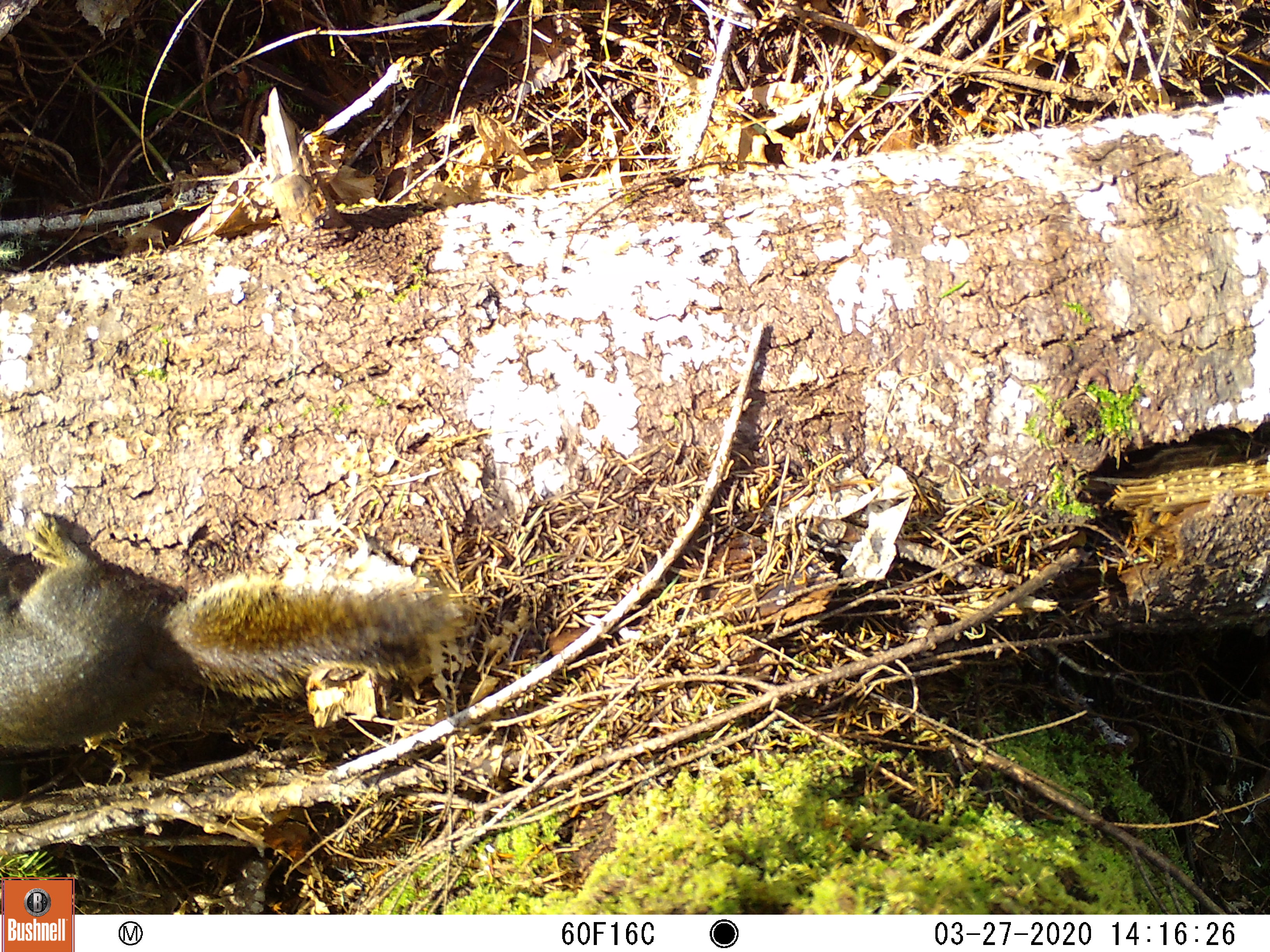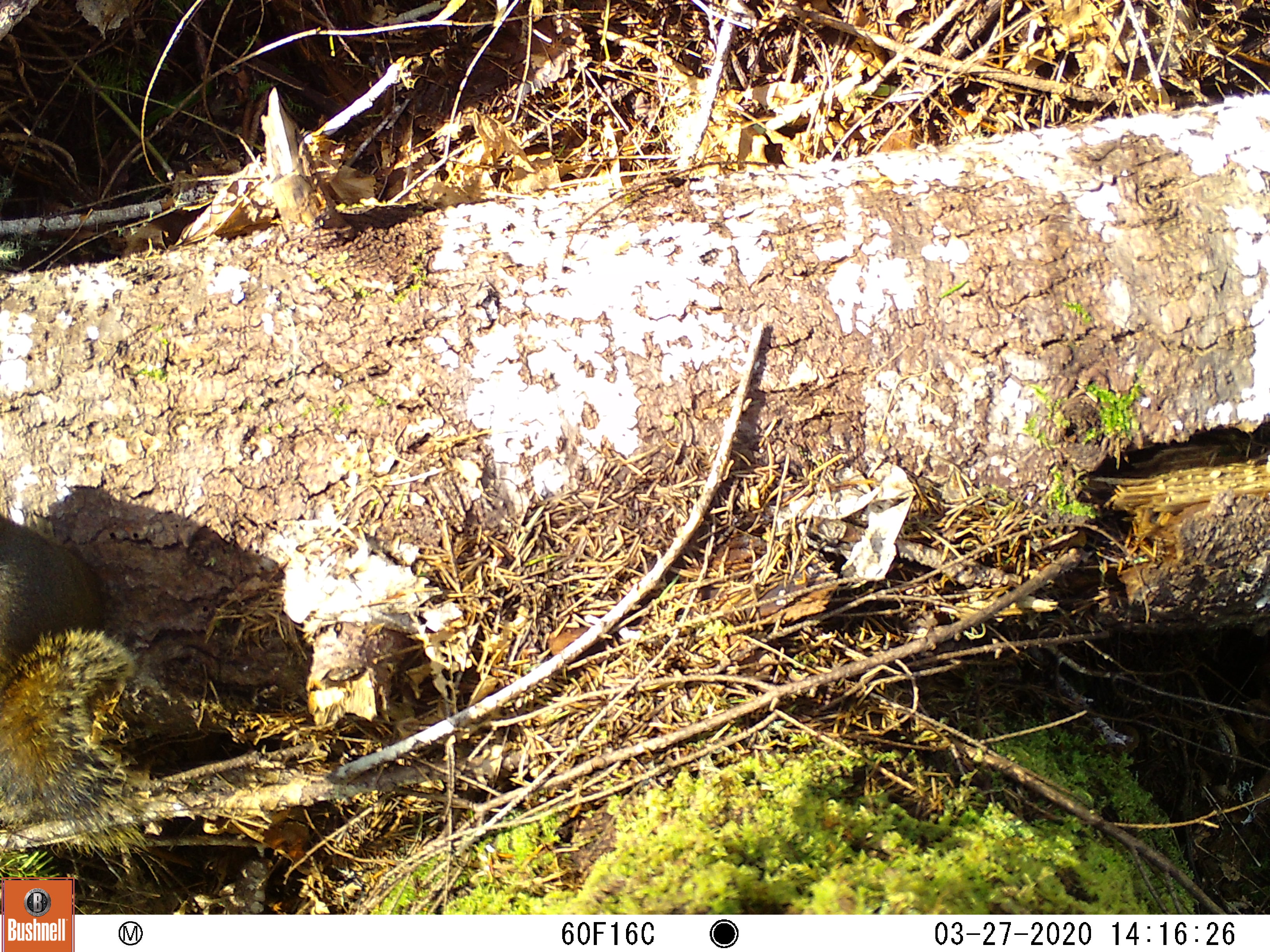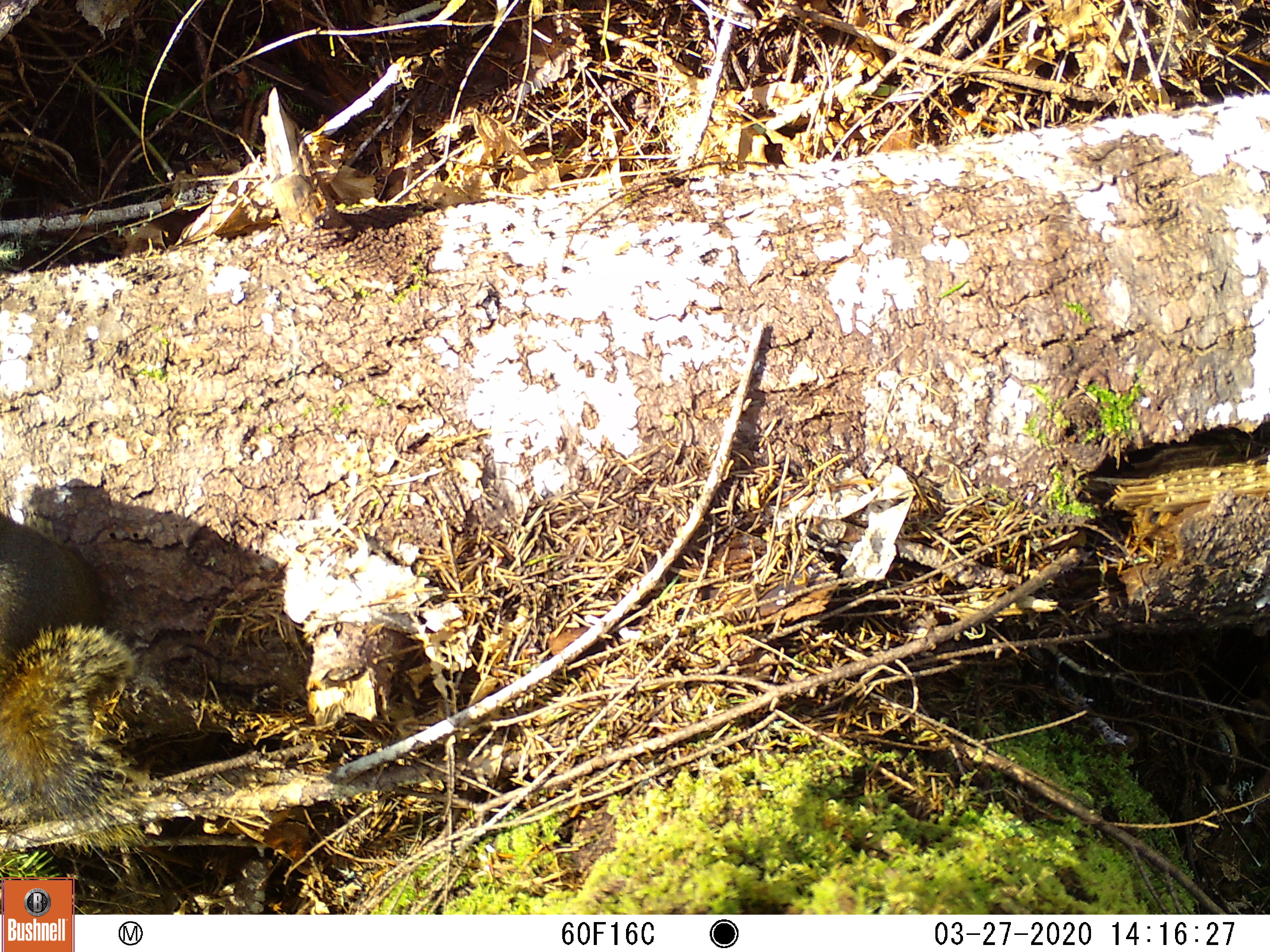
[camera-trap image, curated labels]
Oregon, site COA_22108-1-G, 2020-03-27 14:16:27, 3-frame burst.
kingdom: Animalia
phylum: Chordata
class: Mammalia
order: Rodentia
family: Sciuridae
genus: Tamiasciurus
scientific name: Tamiasciurus douglasii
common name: douglas squirrel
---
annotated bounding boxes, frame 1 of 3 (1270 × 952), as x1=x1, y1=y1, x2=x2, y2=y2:
douglas squirrel: x1=0, y1=485, x2=502, y2=825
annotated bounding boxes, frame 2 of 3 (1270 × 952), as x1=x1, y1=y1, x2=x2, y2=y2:
douglas squirrel: x1=0, y1=494, x2=197, y2=877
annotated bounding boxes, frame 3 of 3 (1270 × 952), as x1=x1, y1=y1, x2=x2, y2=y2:
douglas squirrel: x1=0, y1=494, x2=193, y2=877